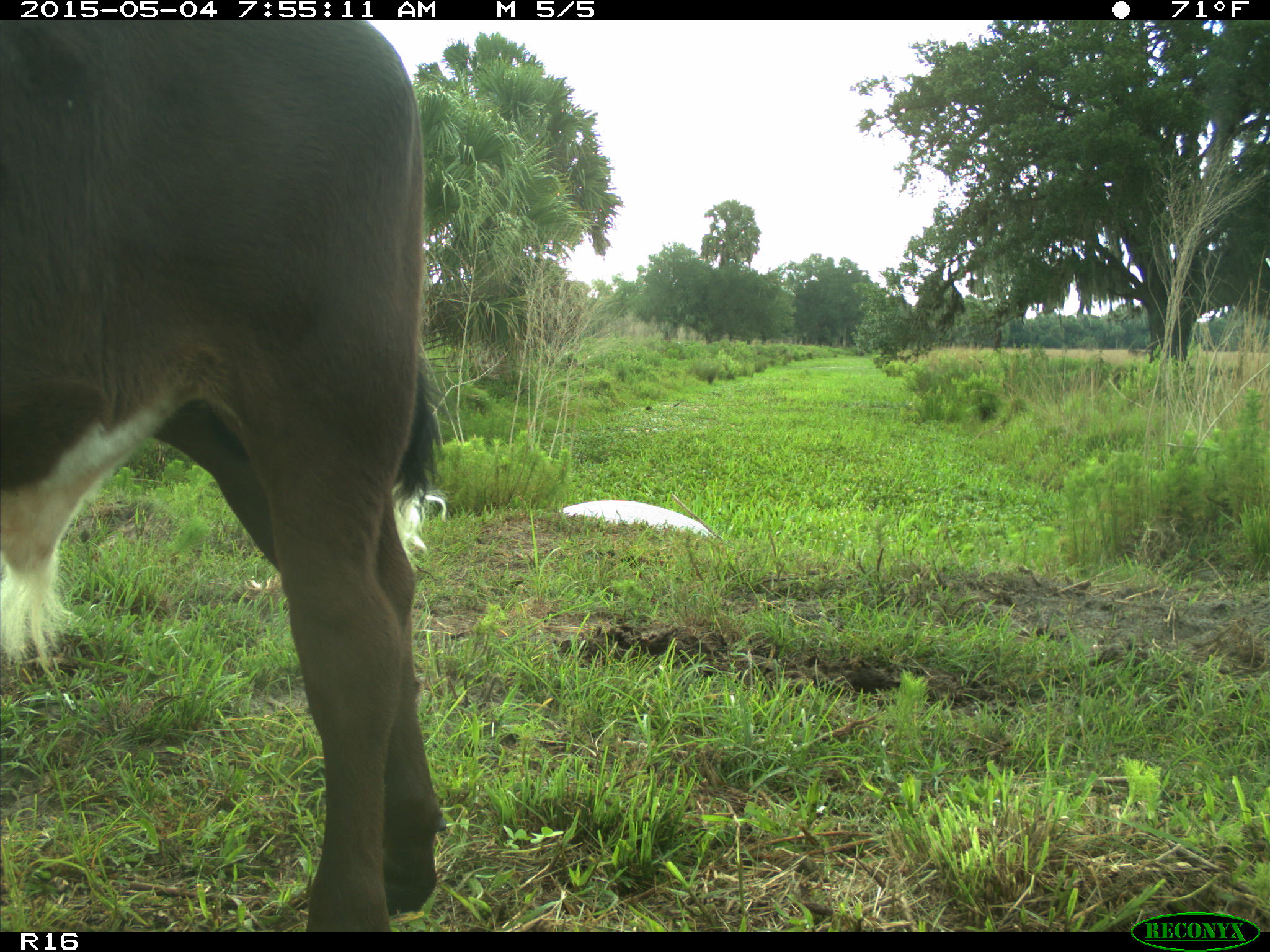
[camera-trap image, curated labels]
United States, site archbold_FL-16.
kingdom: Animalia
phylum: Chordata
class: Mammalia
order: Artiodactyla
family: Bovidae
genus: Bos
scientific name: Bos taurus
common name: domestic cow